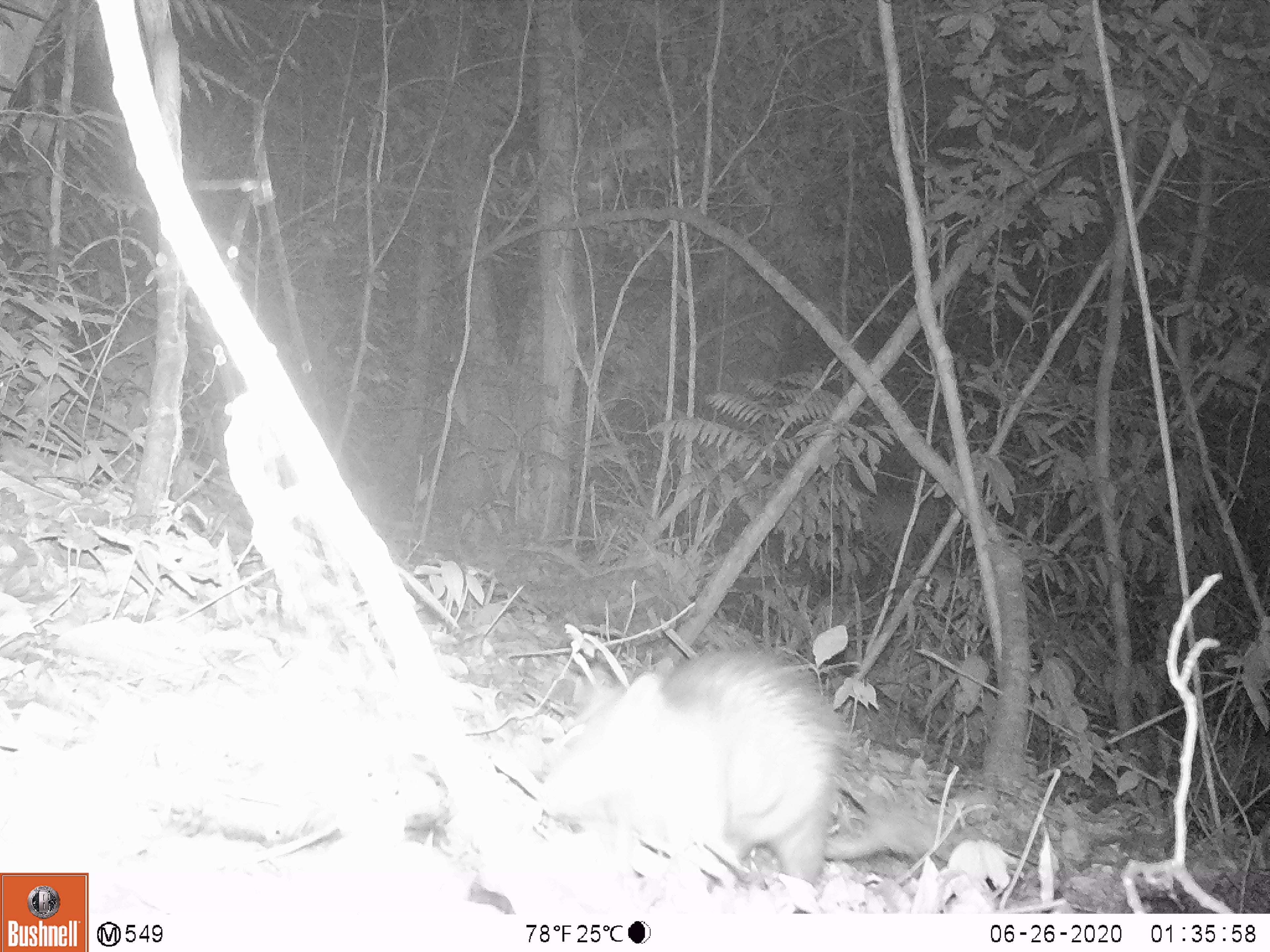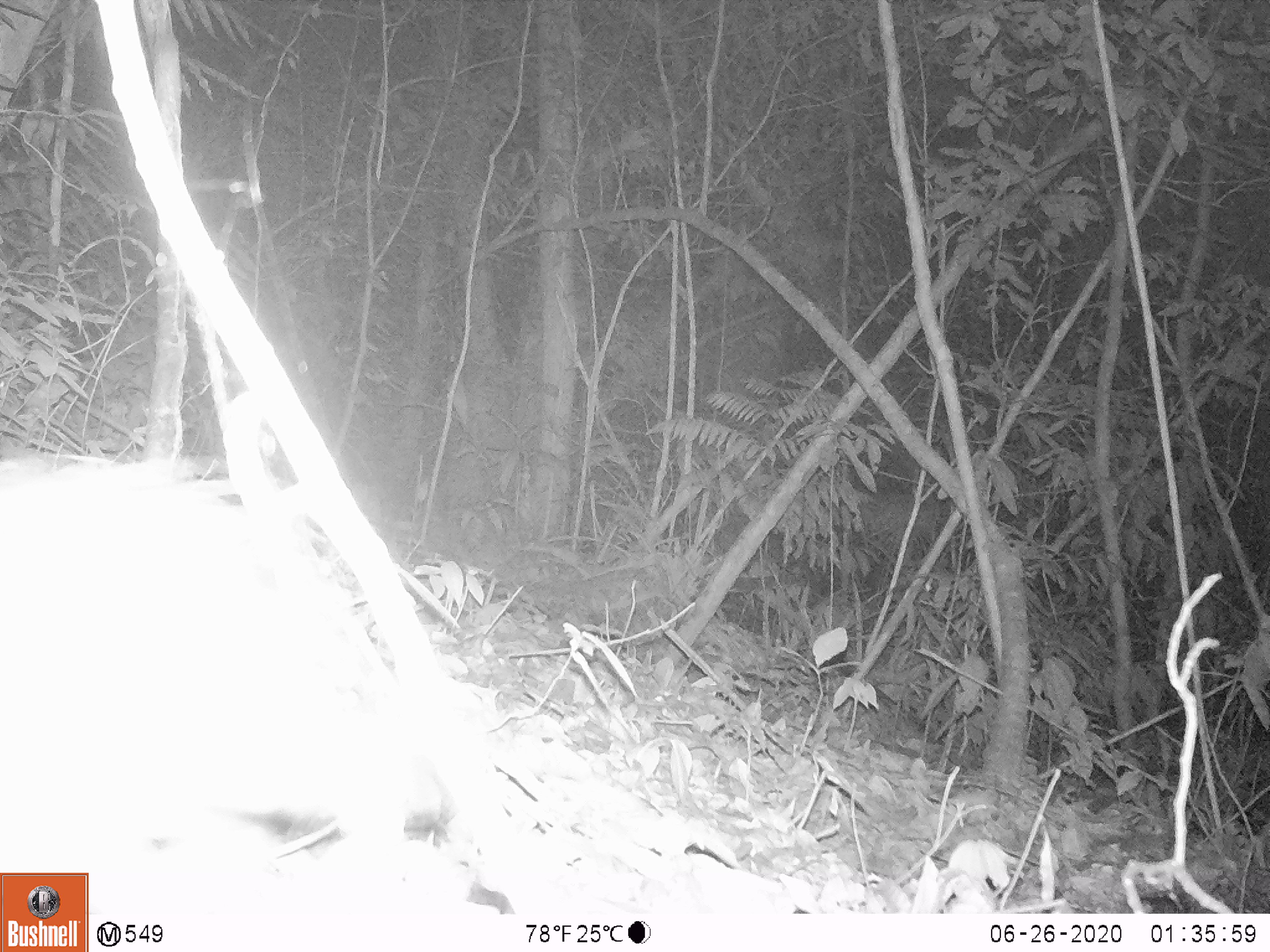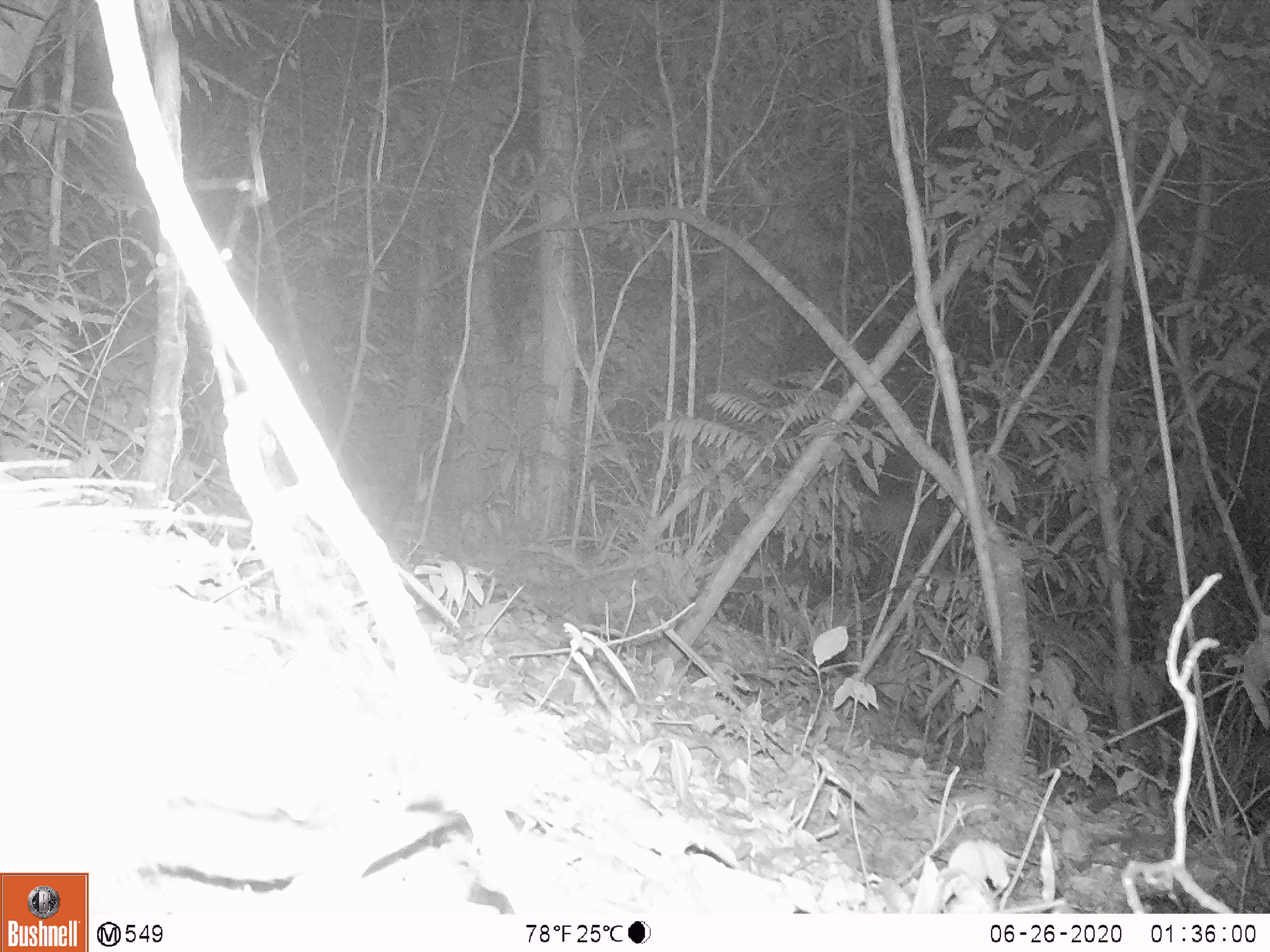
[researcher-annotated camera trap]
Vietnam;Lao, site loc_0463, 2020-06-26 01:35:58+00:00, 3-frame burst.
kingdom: Animalia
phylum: Chordata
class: Mammalia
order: Rodentia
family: Hystricidae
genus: Atherurus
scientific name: Atherurus macrourus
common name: asiatic brush-tailed porcupine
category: asiatic brush tailed porcupine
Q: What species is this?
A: Asiatic brush tailed porcupine (asiatic brush-tailed porcupine) (Atherurus macrourus).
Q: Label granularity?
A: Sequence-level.